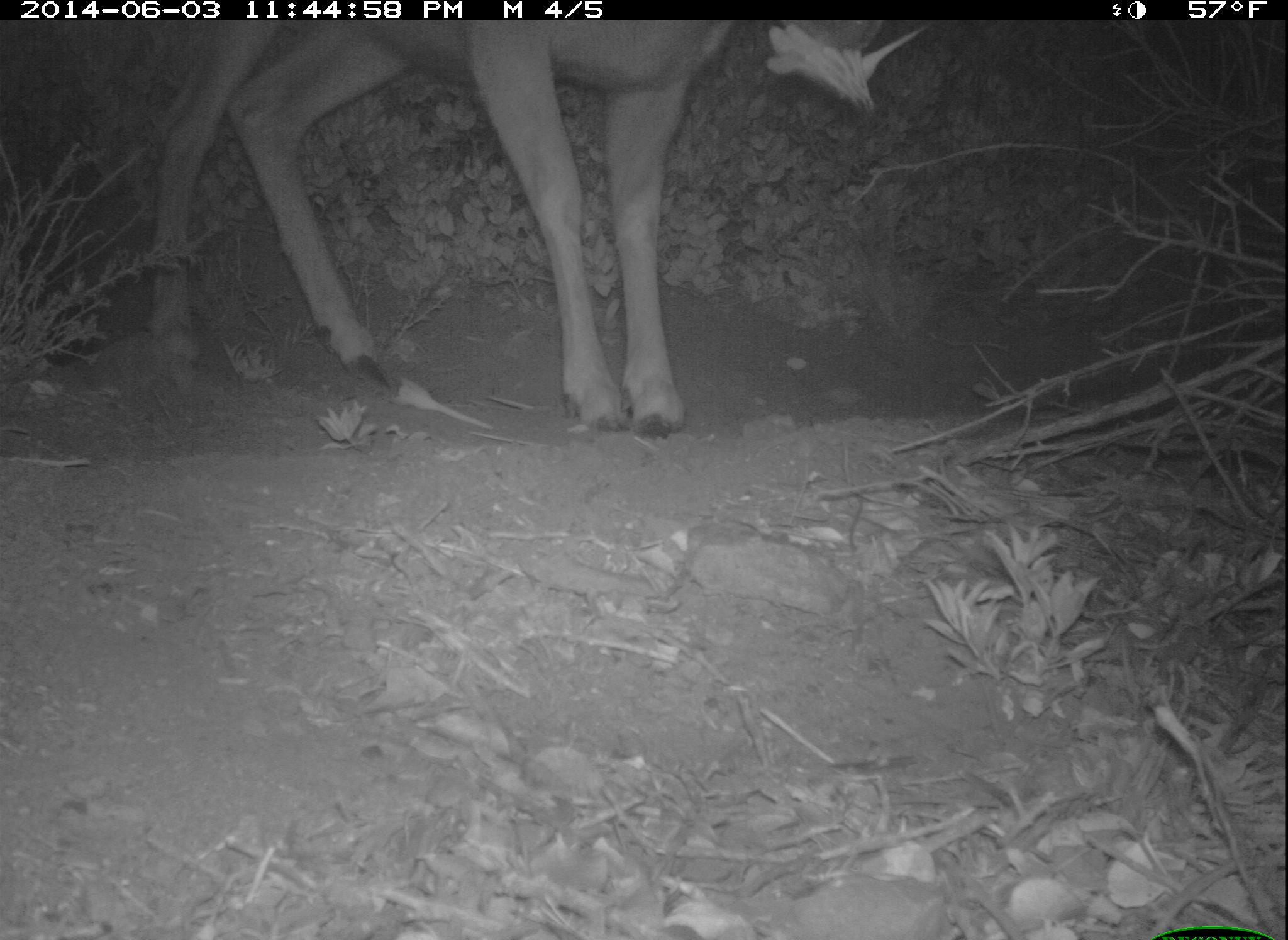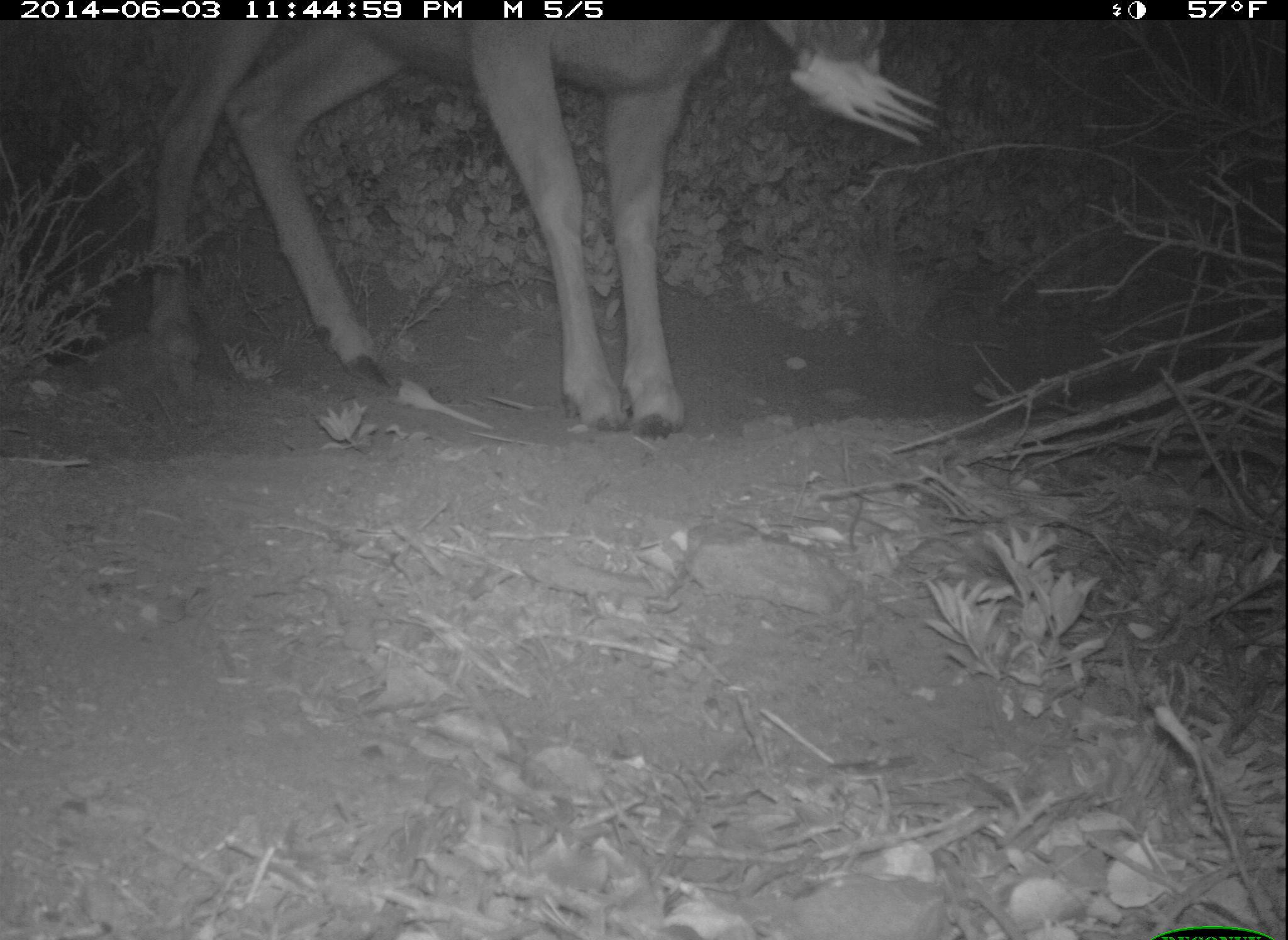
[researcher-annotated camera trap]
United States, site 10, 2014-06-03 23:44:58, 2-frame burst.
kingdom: Animalia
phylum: Chordata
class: Mammalia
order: Artiodactyla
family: Cervidae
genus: Odocoileus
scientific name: Odocoileus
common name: deer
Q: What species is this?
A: Deer (Odocoileus).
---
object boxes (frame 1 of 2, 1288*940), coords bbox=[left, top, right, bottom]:
deer: bbox=[147, 20, 888, 441]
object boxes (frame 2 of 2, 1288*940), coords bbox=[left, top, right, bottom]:
deer: bbox=[145, 20, 889, 439]